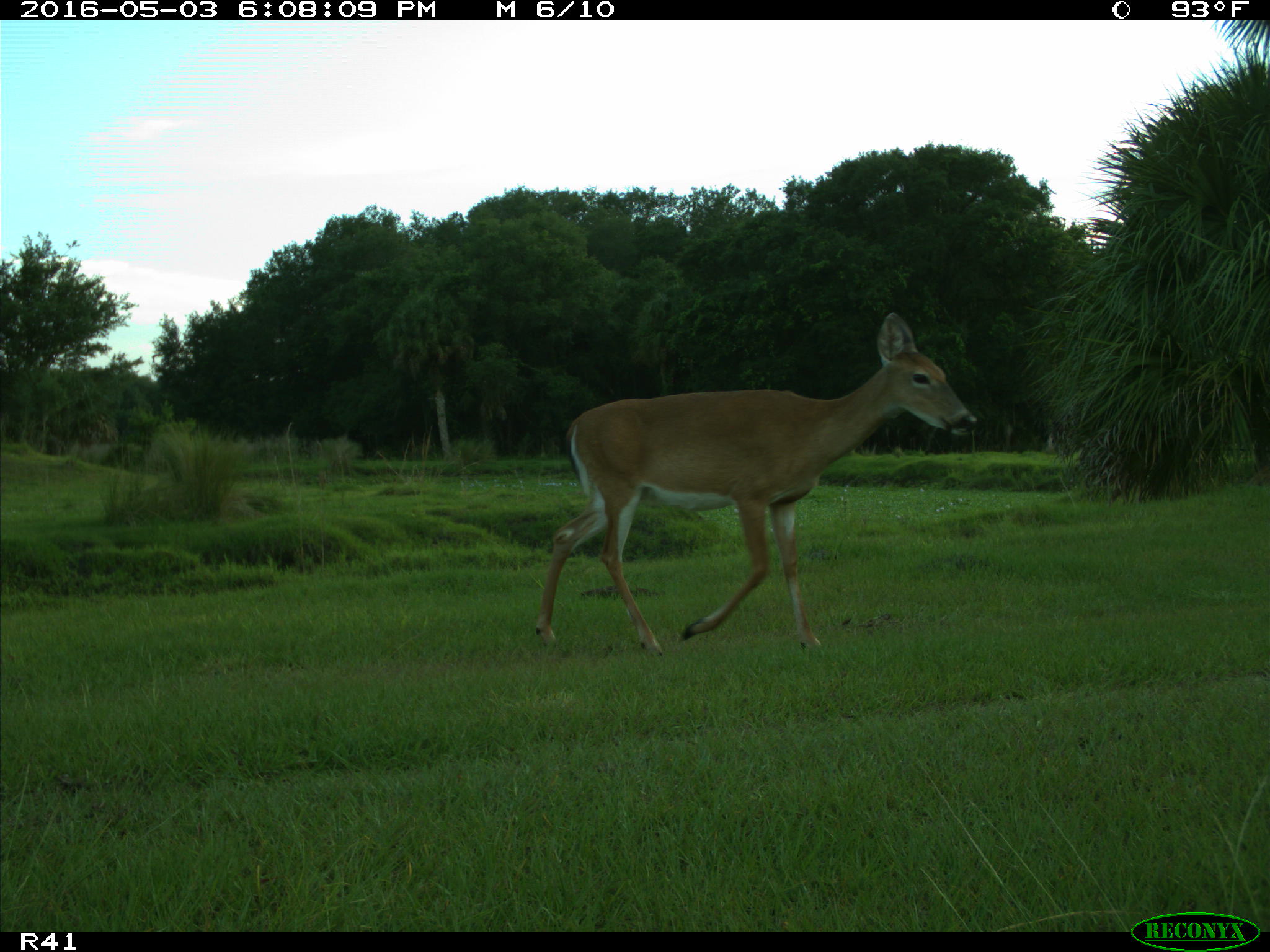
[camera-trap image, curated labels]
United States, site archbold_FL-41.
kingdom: Animalia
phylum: Chordata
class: Mammalia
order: Artiodactyla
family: Cervidae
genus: Odocoileus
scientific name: Odocoileus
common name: deer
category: unidentified deer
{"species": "unidentified deer (deer) (Odocoileus)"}